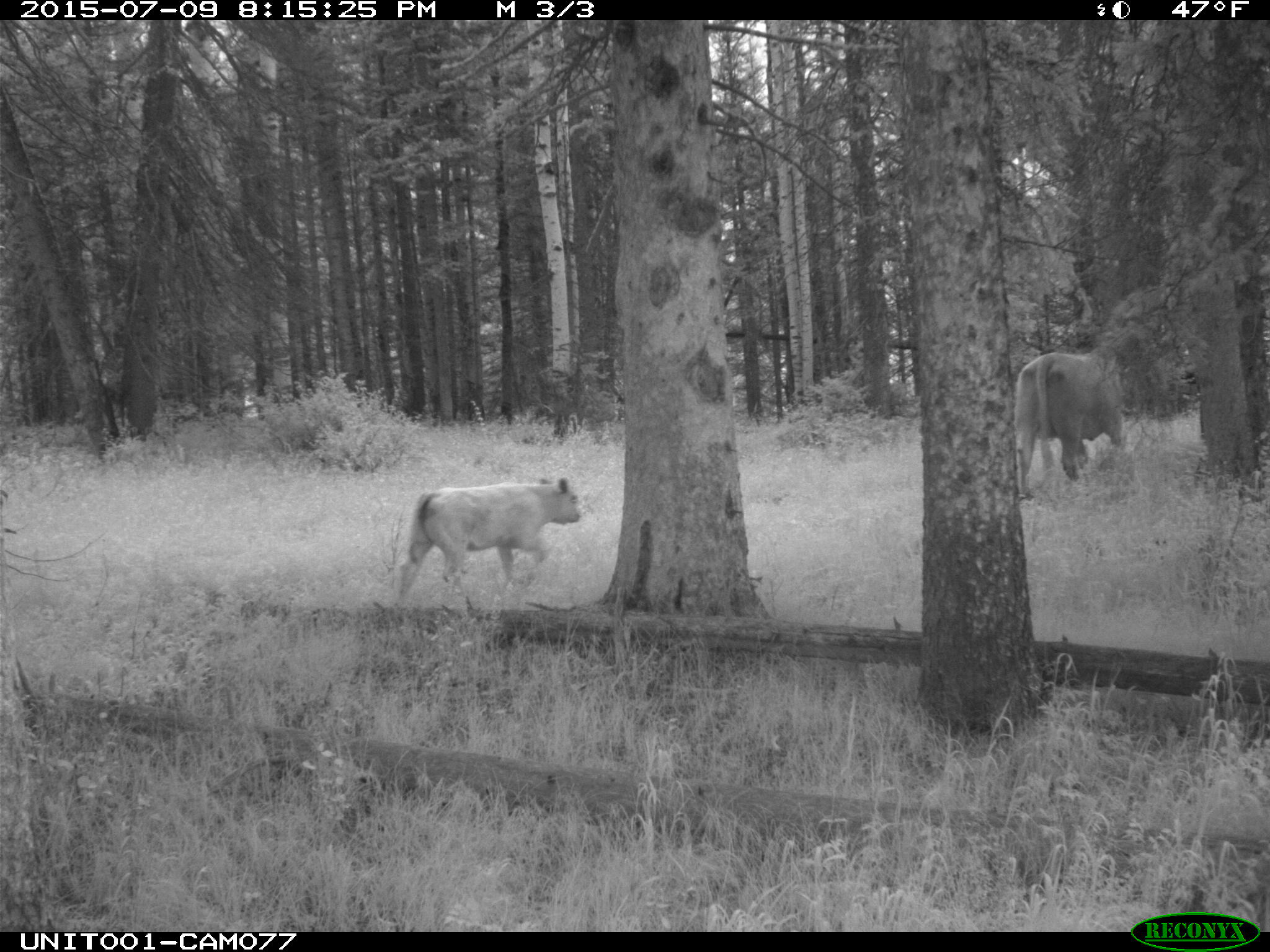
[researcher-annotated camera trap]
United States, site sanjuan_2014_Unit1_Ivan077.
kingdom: Animalia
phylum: Chordata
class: Mammalia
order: Artiodactyla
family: Bovidae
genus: Bos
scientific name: Bos taurus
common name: domestic cow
Bos taurus (domestic cow).